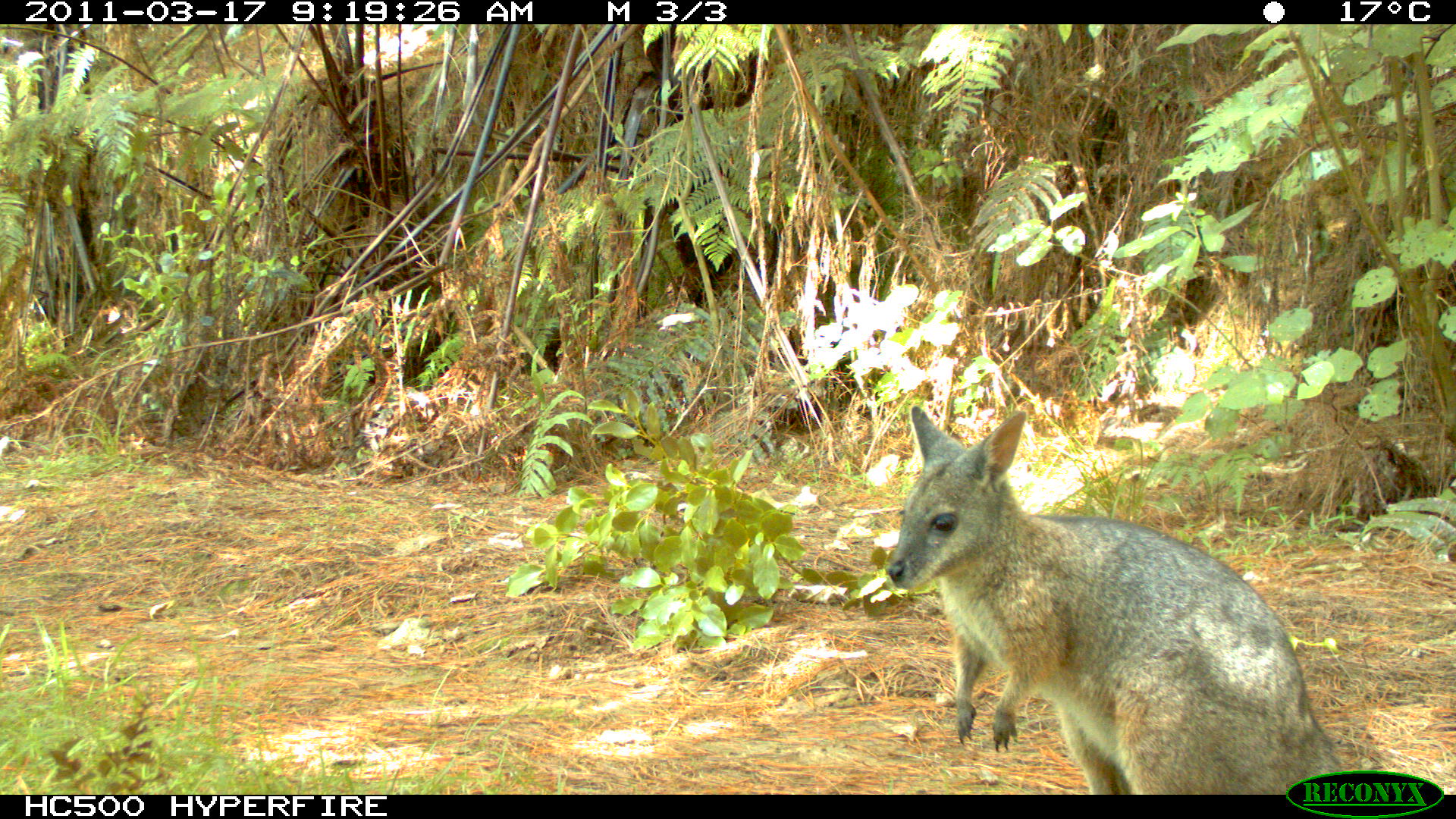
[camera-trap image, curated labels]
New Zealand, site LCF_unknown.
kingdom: Animalia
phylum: Chordata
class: Mammalia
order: Diprotodontia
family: Macropodidae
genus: Notamacropus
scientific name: Notamacropus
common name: wallaby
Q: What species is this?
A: Wallaby (Notamacropus).